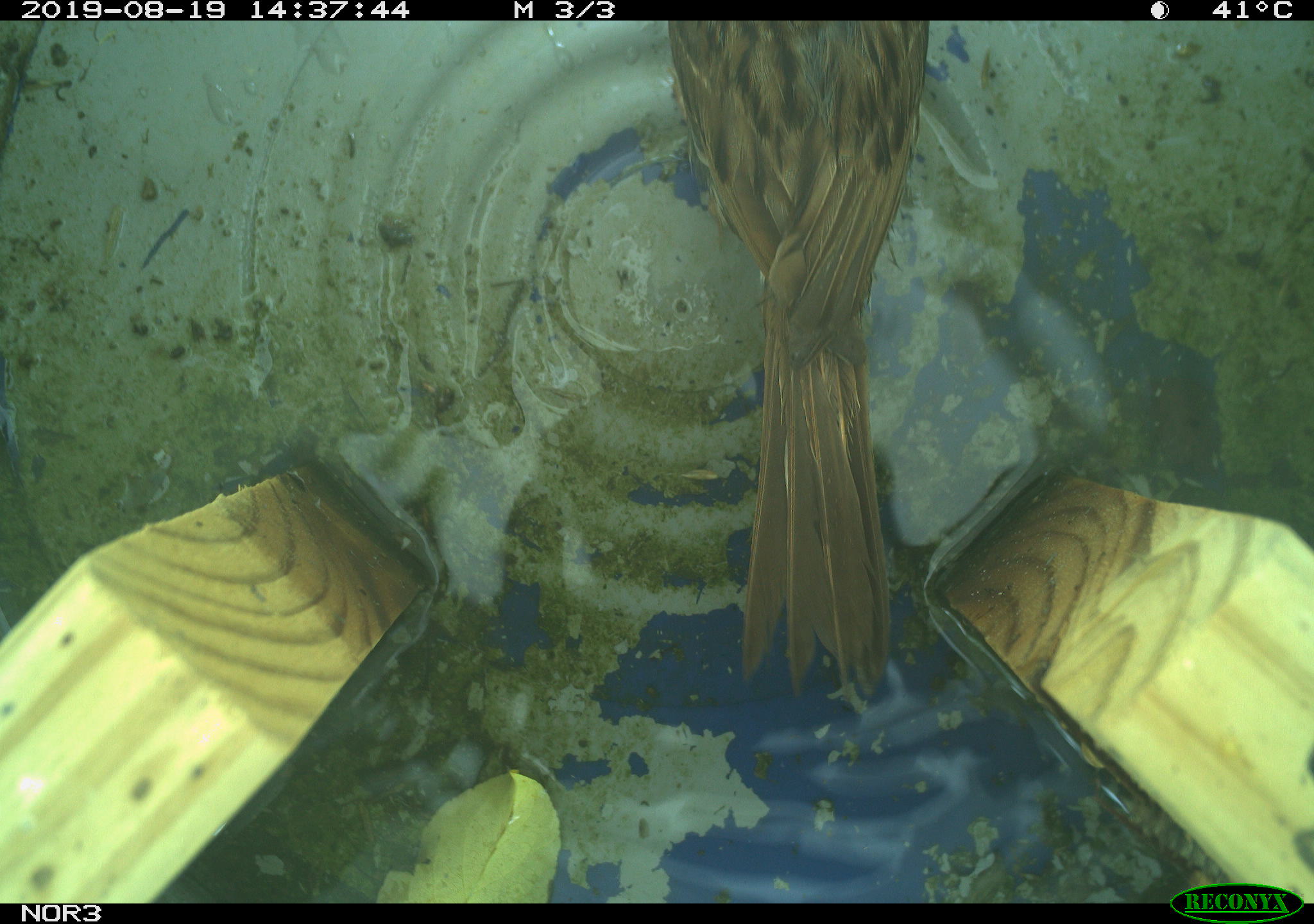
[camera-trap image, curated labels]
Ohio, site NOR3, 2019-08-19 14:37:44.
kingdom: Animalia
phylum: Chordata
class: Aves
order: Passeriformes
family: Passerellidae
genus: Melospiza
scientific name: Melospiza melodia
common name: song sparrow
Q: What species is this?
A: Song sparrow (Melospiza melodia).